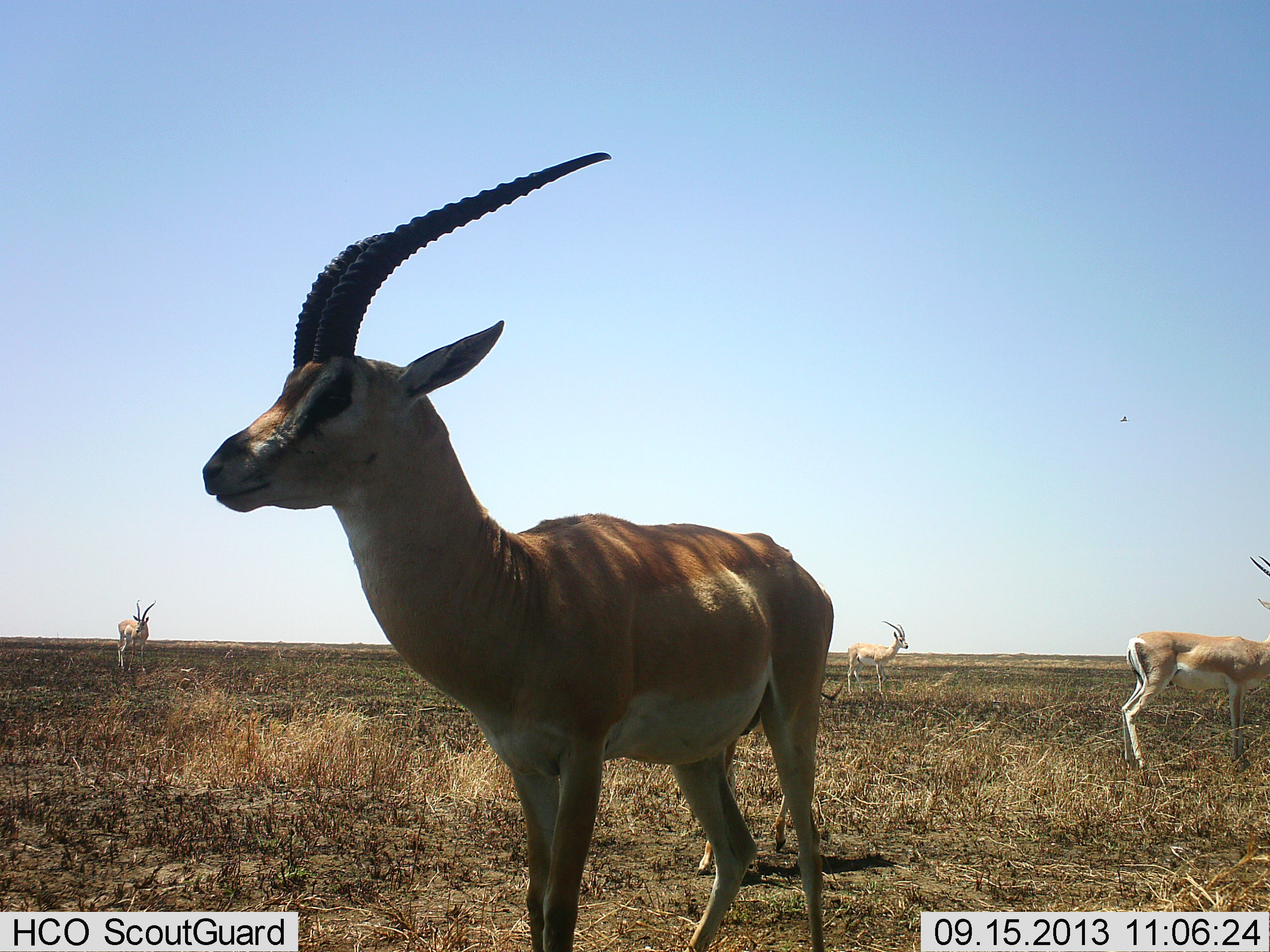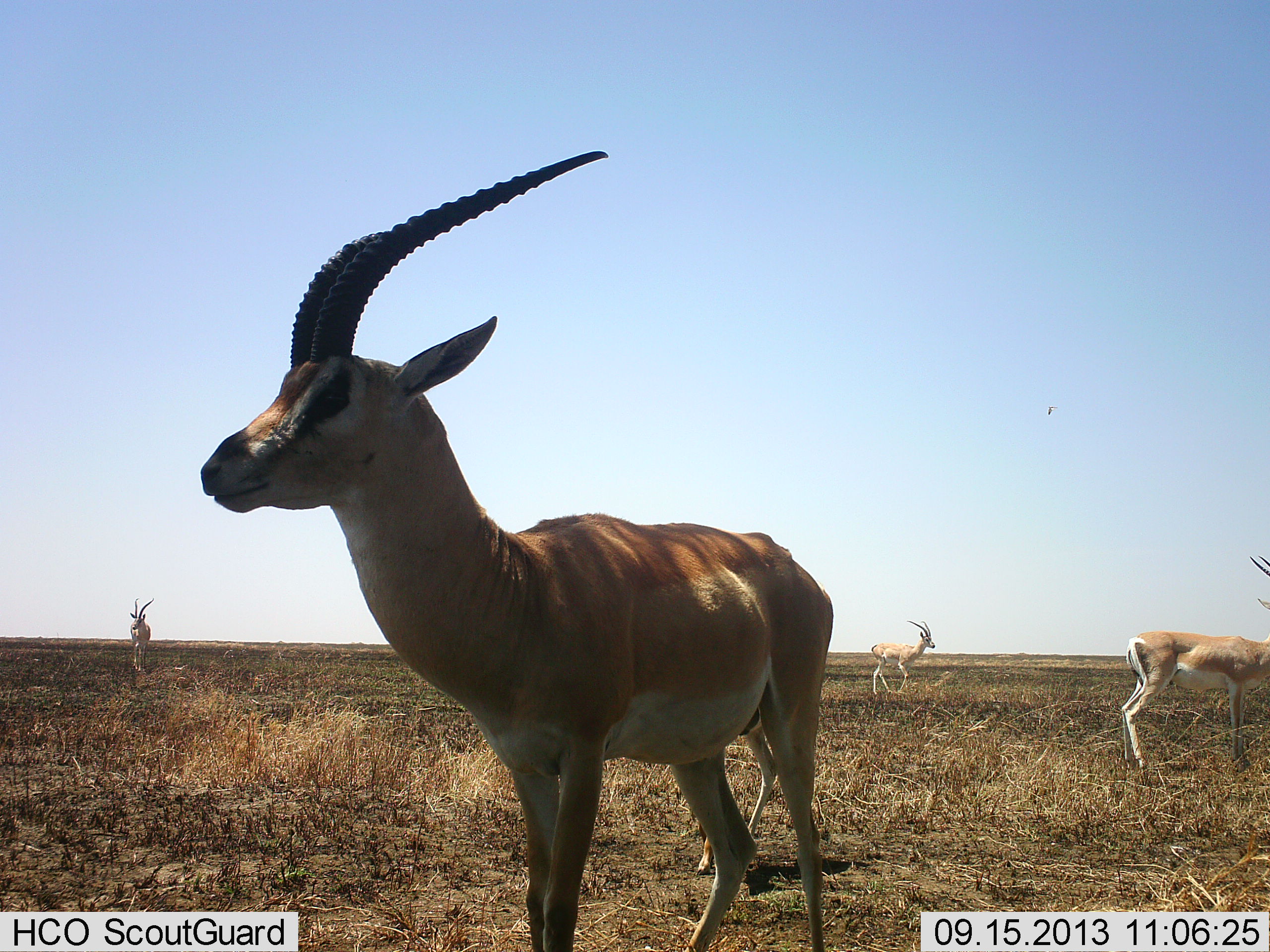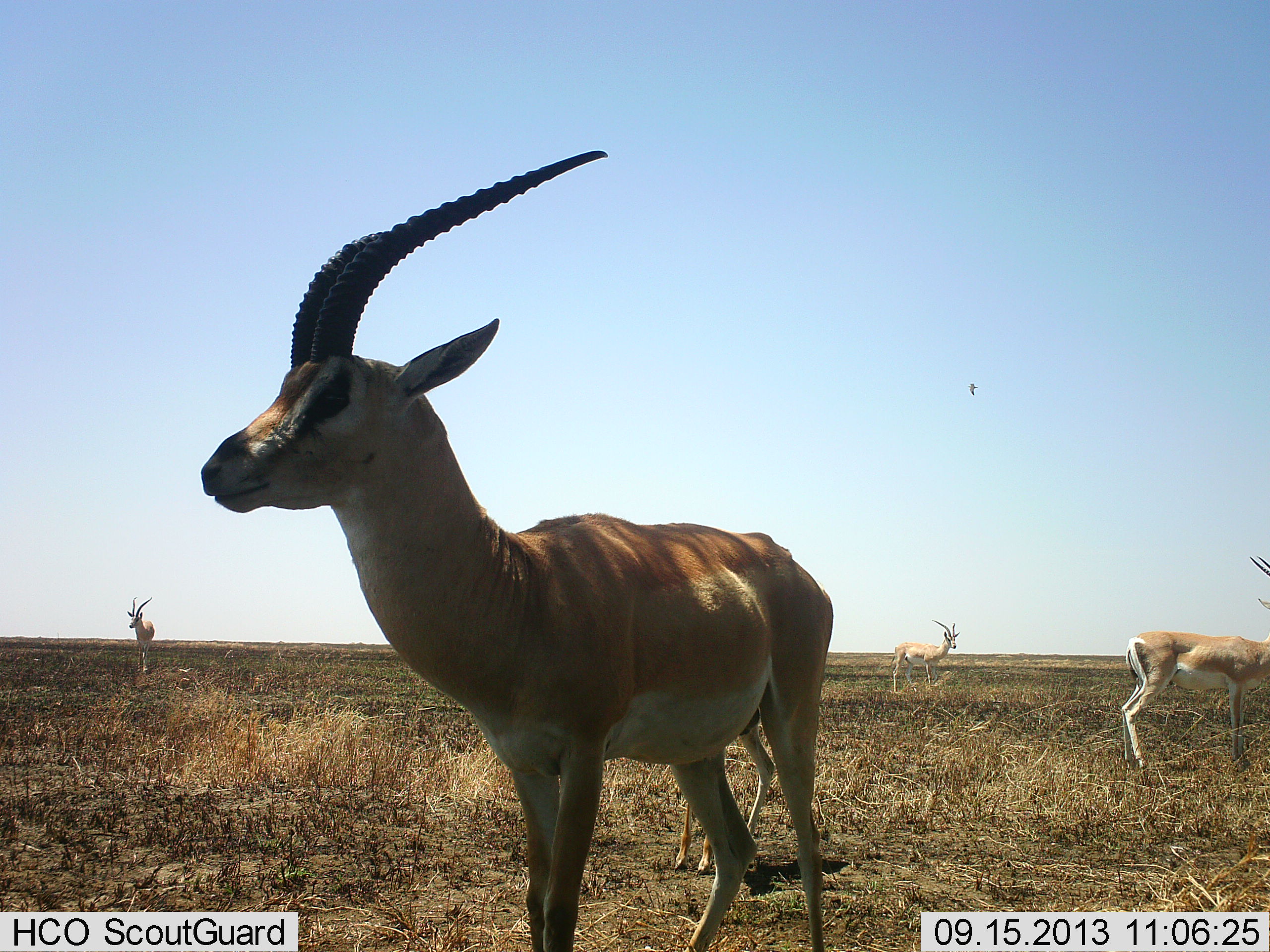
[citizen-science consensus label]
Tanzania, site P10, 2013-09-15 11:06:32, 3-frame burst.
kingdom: Animalia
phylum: Chordata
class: Mammalia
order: Artiodactyla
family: Bovidae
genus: Nanger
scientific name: Nanger granti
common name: grant's gazelle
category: gazellegrants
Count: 5.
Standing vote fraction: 100%.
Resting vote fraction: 0%.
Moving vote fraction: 30%.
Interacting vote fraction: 0%.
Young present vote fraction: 30%.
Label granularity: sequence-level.